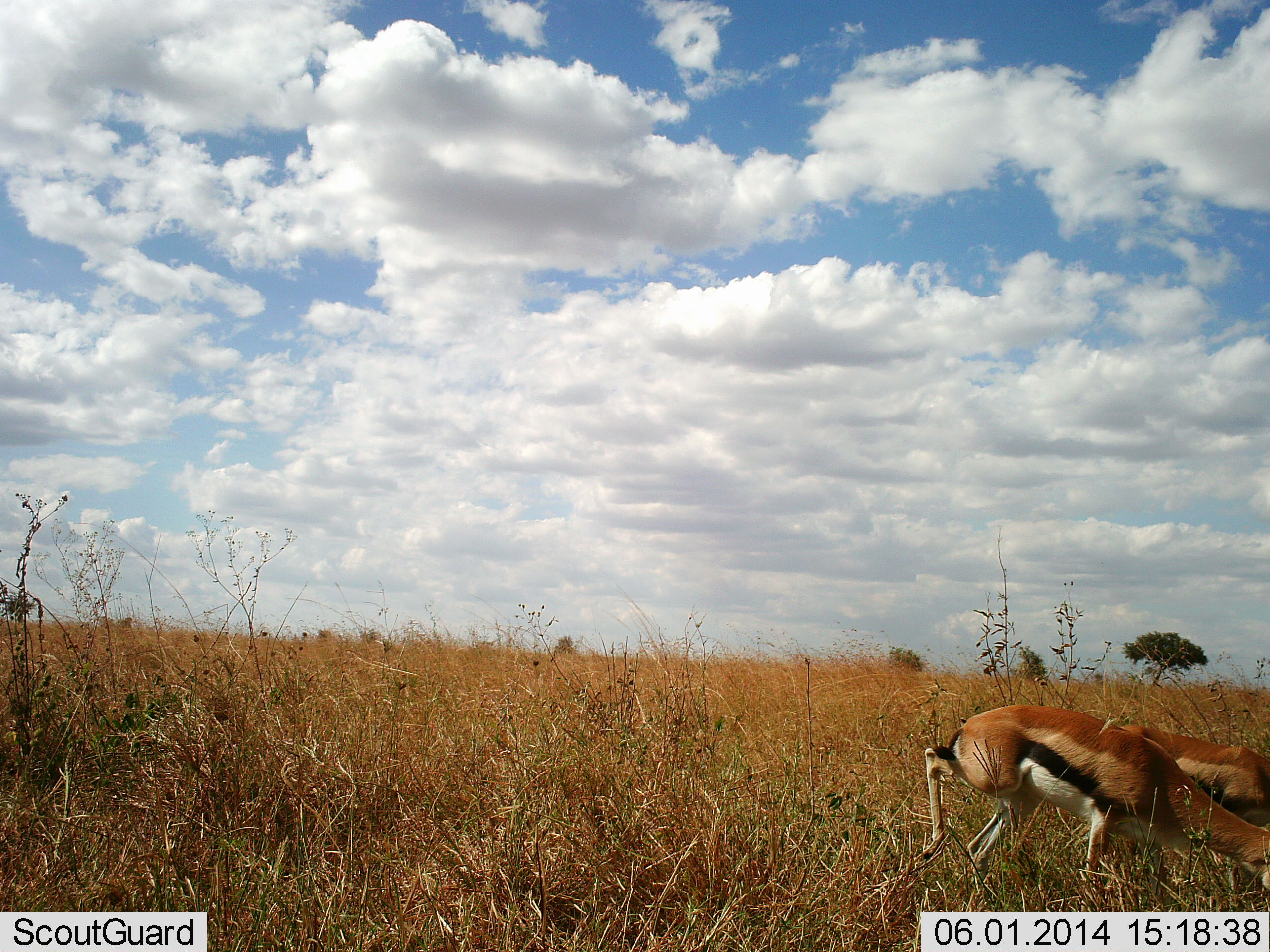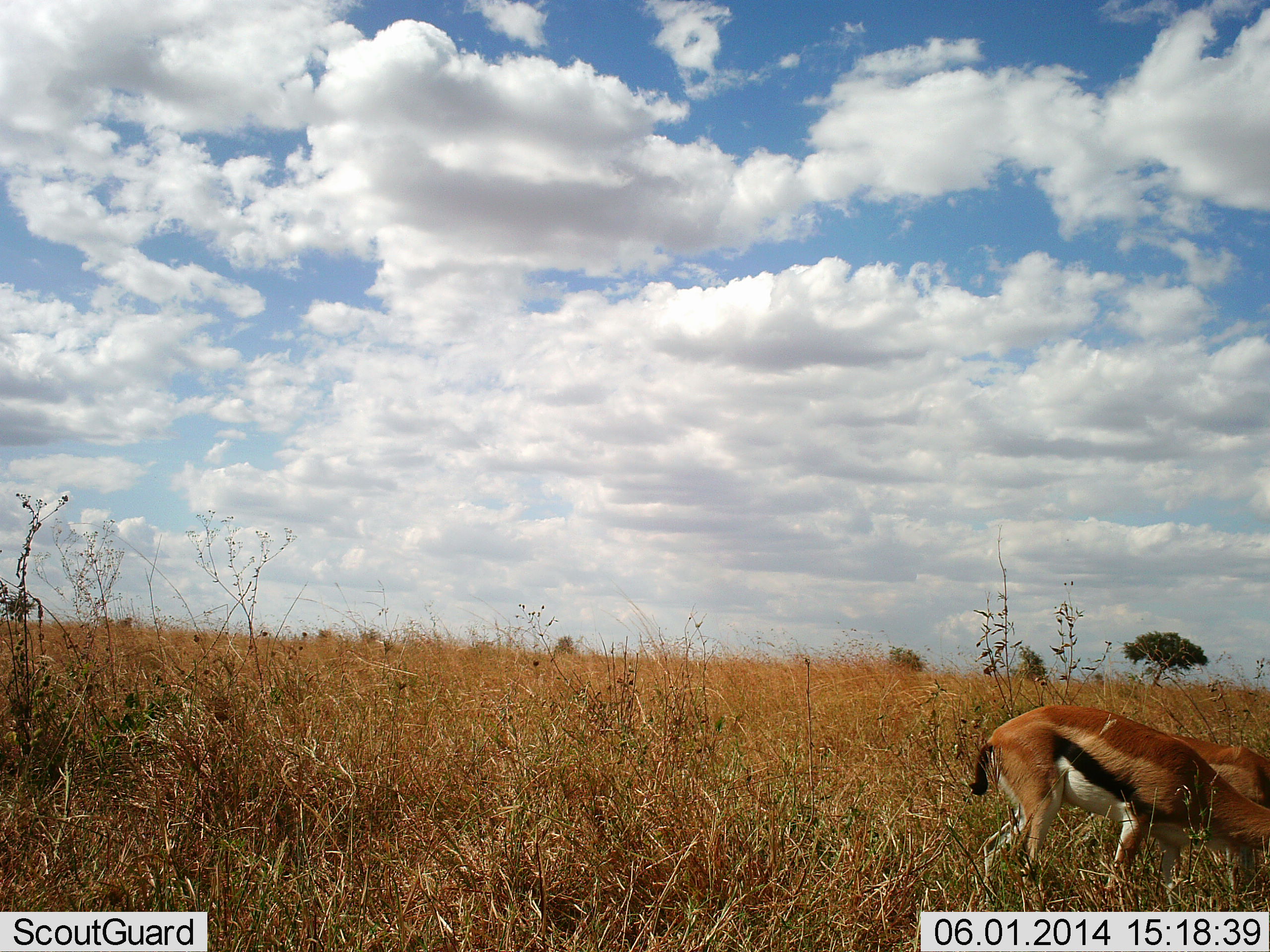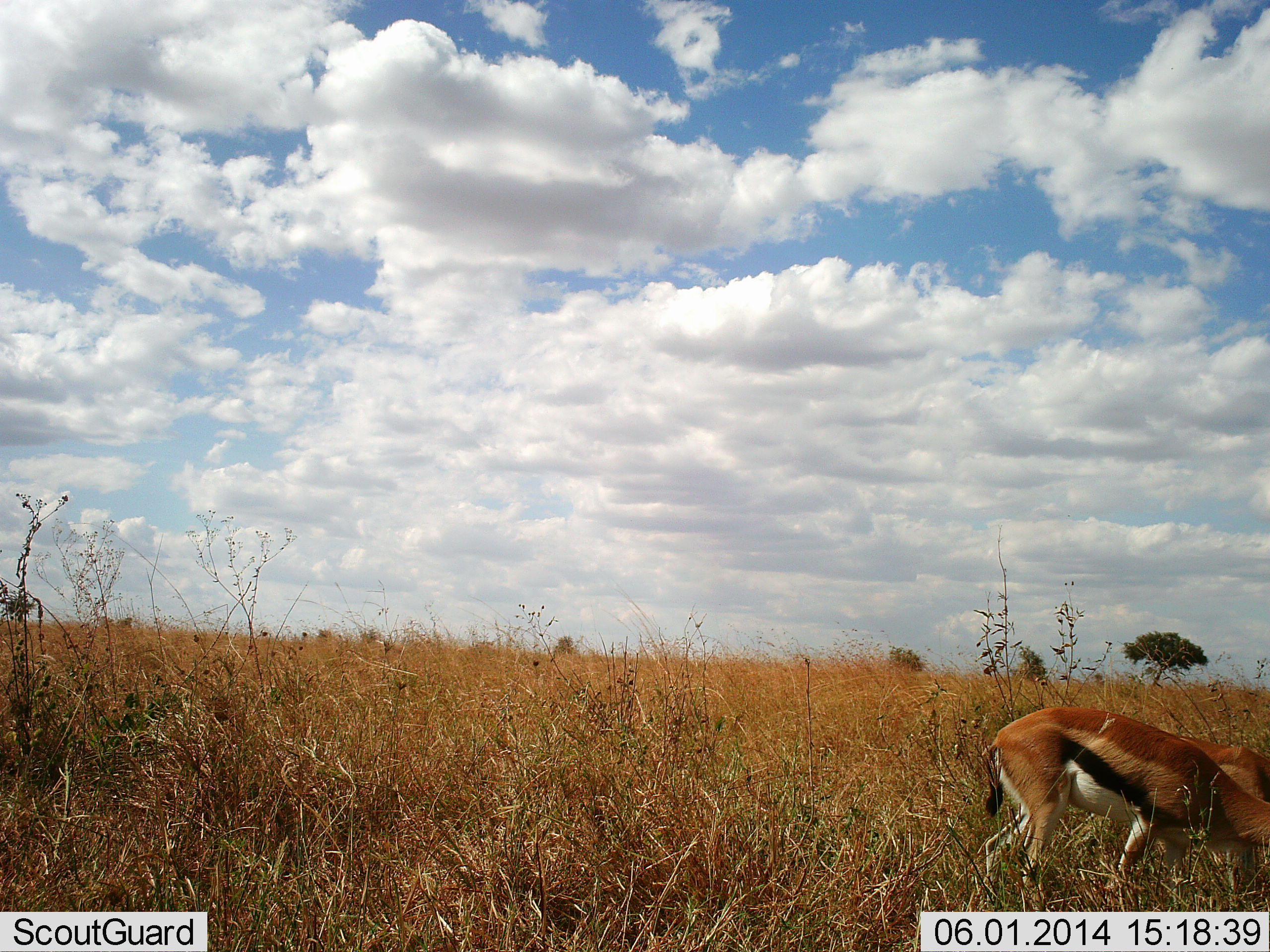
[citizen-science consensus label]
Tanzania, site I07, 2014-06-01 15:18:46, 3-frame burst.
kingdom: Animalia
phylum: Chordata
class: Mammalia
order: Artiodactyla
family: Bovidae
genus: Eudorcas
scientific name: Eudorcas thomsonii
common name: thomson's gazelle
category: gazellethomsons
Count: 2.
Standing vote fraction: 25%.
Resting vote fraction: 9%.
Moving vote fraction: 22%.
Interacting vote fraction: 0%.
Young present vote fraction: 1%.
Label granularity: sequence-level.